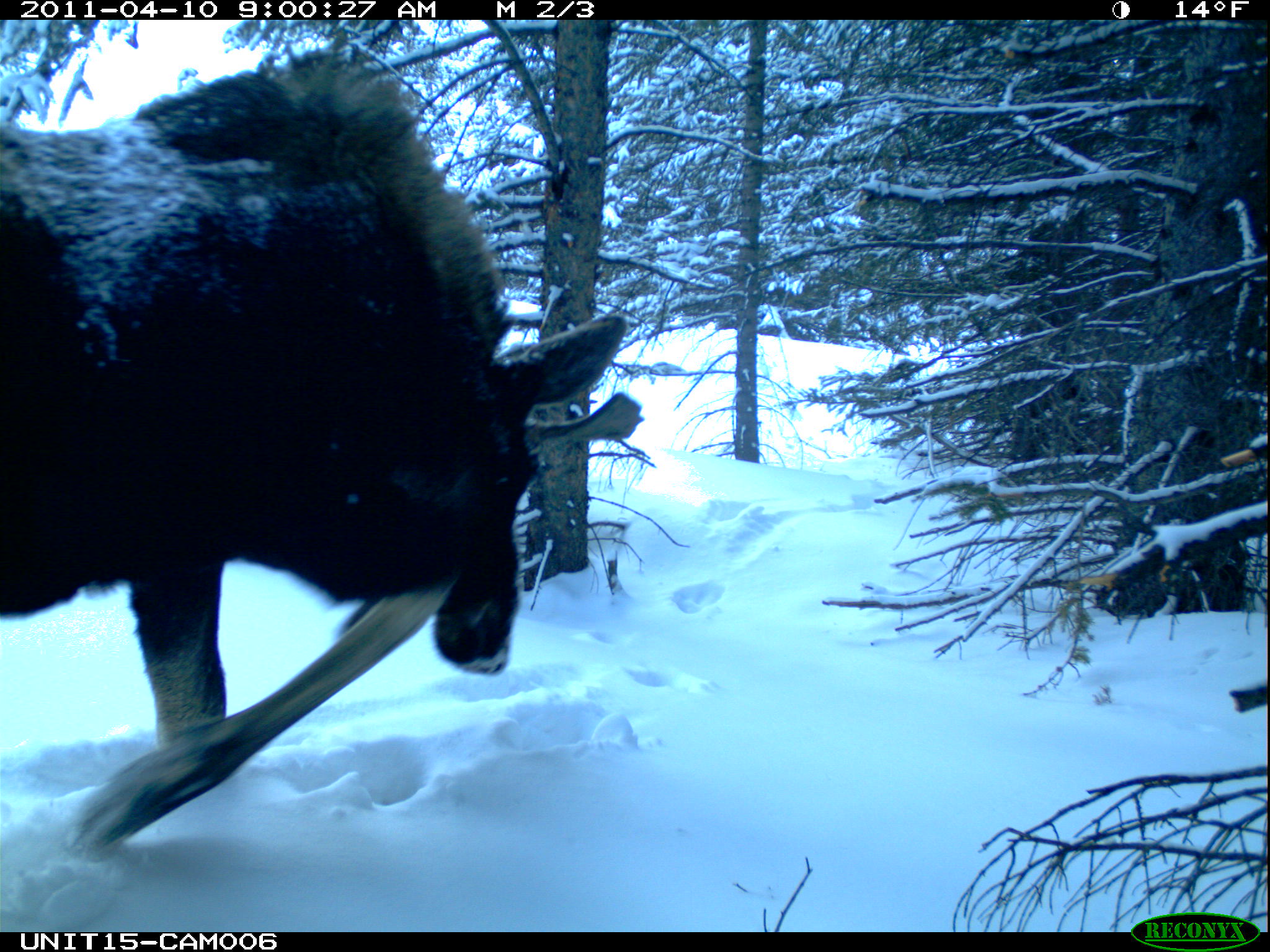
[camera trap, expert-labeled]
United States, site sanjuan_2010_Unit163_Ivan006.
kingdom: Animalia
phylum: Chordata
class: Mammalia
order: Artiodactyla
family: Cervidae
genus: Alces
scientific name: Alces alces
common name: moose